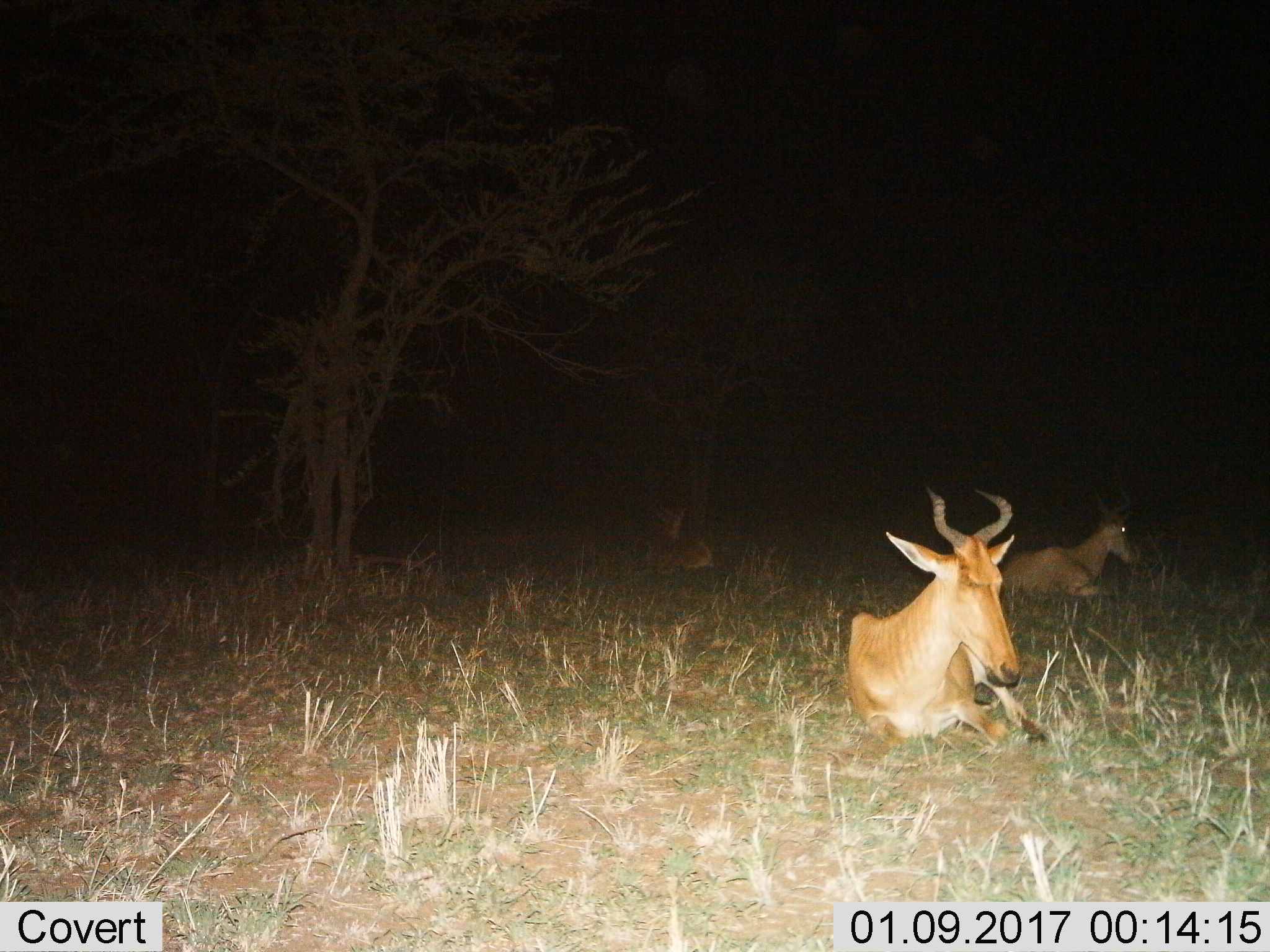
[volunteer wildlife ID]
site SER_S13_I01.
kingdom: Animalia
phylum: Chordata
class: Mammalia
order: Artiodactyla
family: Bovidae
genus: Alcelaphus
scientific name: Alcelaphus buselaphus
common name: hartebeest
Hartebeest (Alcelaphus buselaphus), count 3. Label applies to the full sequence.